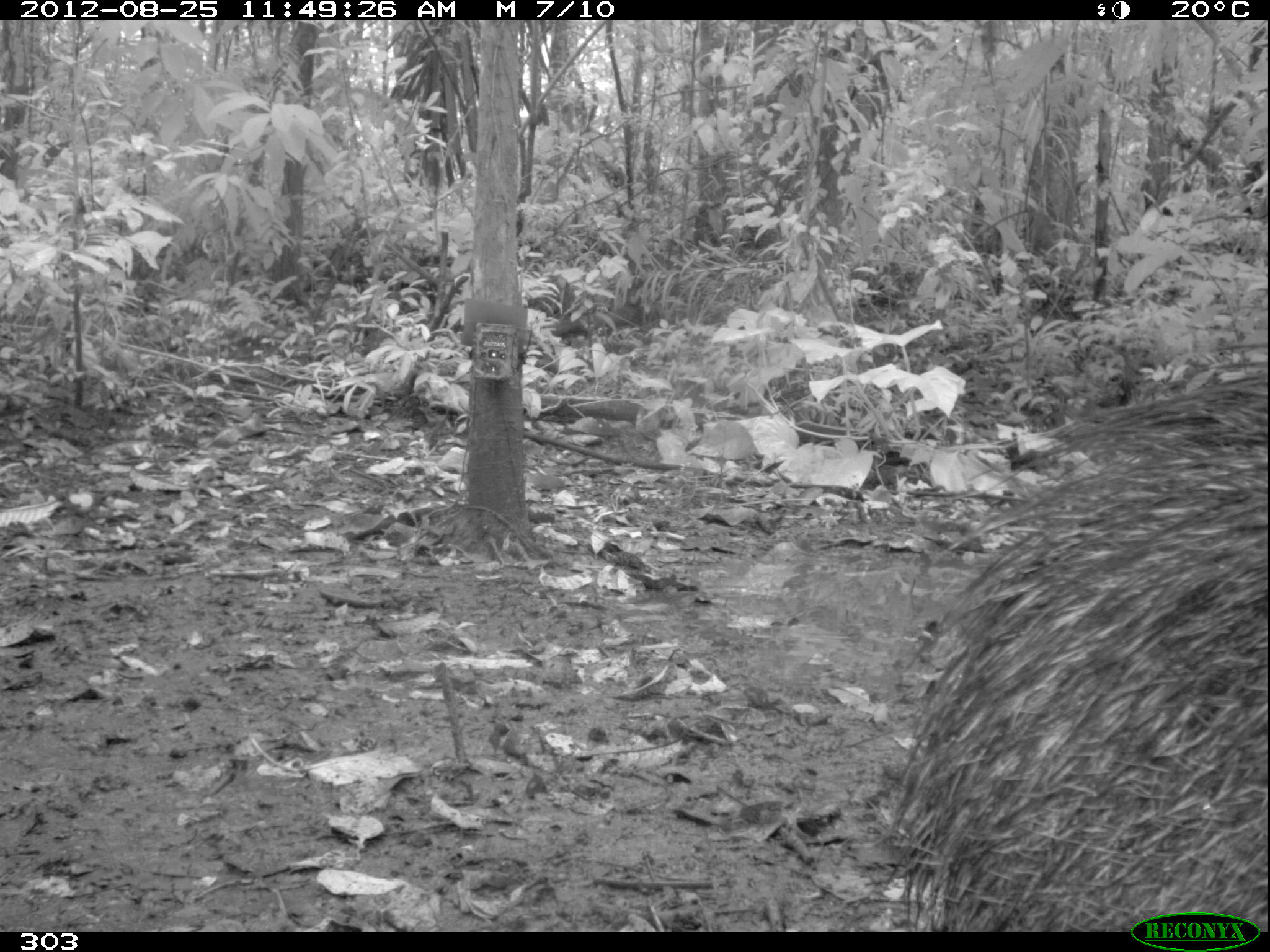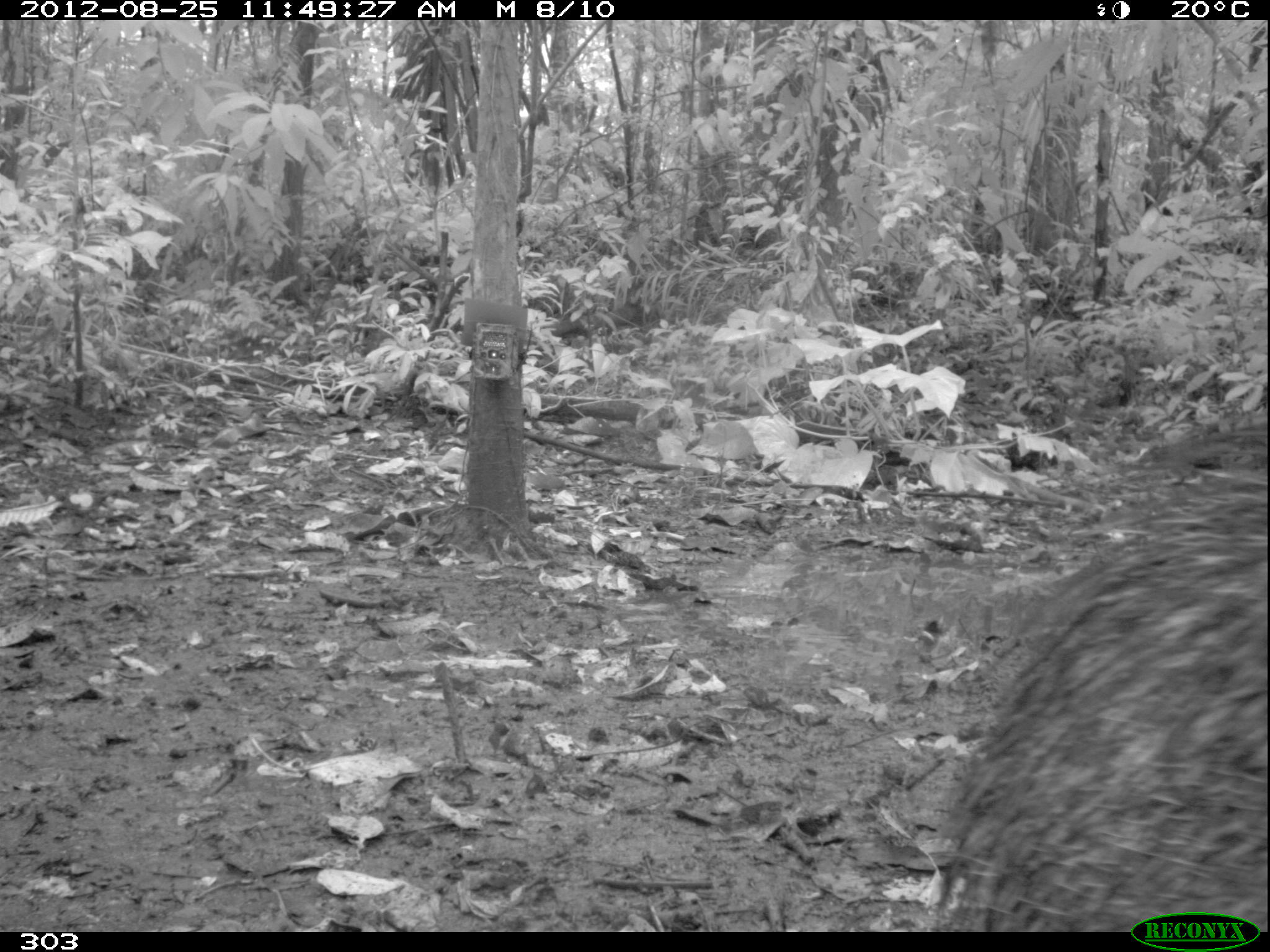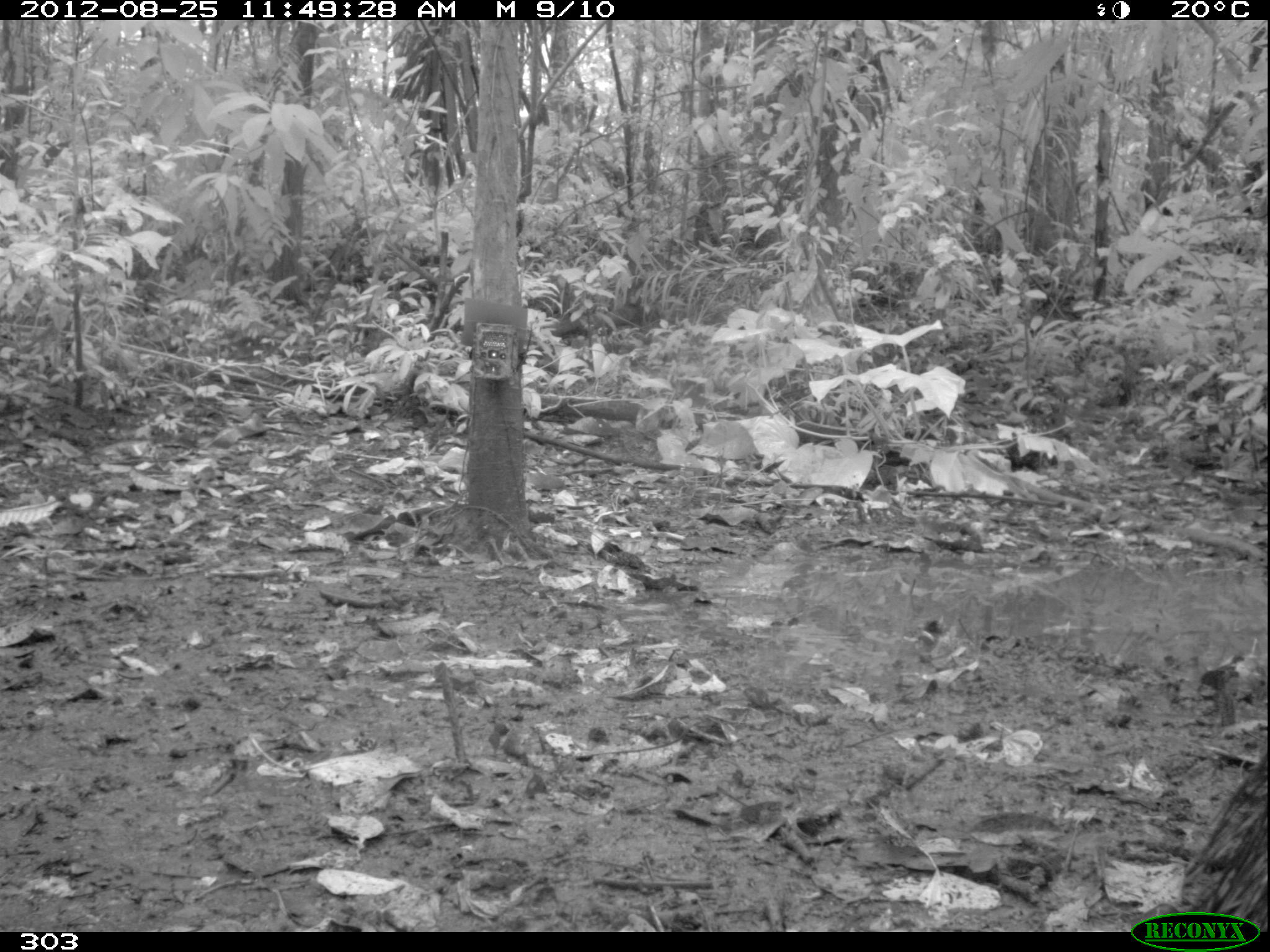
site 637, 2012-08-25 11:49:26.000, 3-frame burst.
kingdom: Animalia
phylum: Chordata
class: Mammalia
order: Artiodactyla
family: Tayassuidae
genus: Tayassu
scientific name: Tayassu pecari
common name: white-lipped peccary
Tayassu pecari (white-lipped peccary).